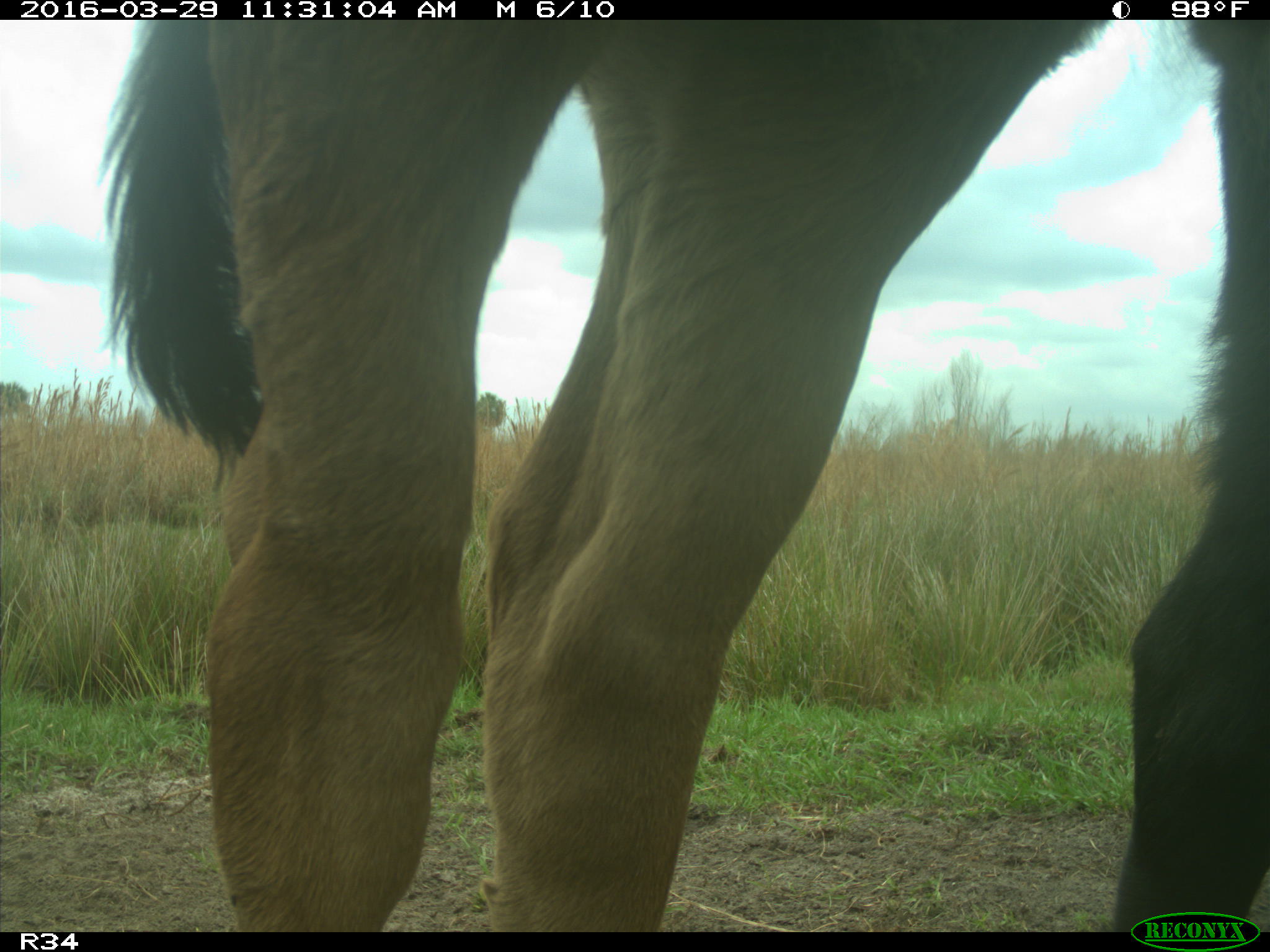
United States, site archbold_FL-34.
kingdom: Animalia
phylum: Chordata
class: Mammalia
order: Artiodactyla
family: Bovidae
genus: Bos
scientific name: Bos taurus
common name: domestic cow